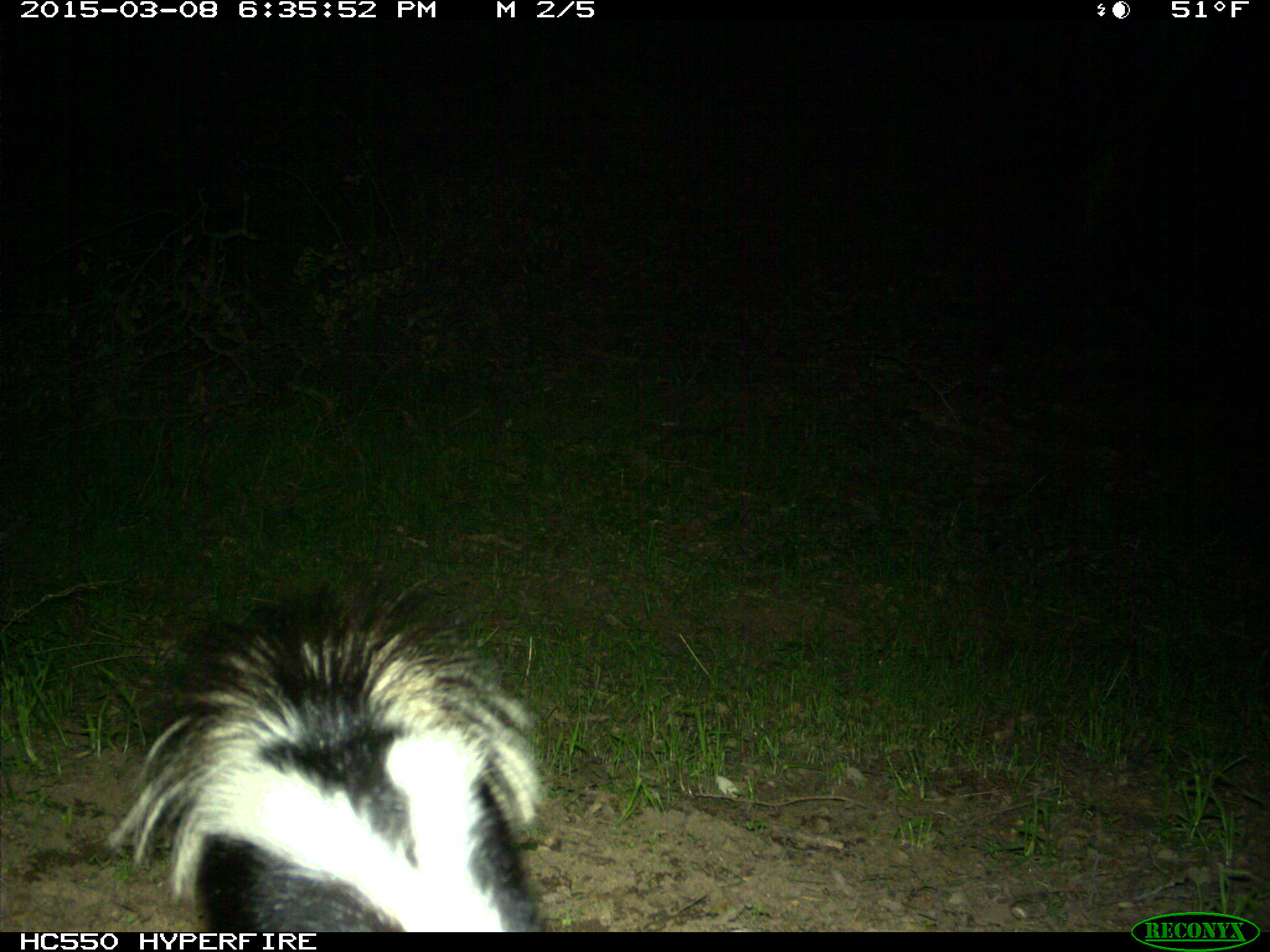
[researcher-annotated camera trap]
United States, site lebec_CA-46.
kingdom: Animalia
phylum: Chordata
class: Mammalia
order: Carnivora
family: Mephitidae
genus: Mephitis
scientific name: Mephitis mephitis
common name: striped skunk